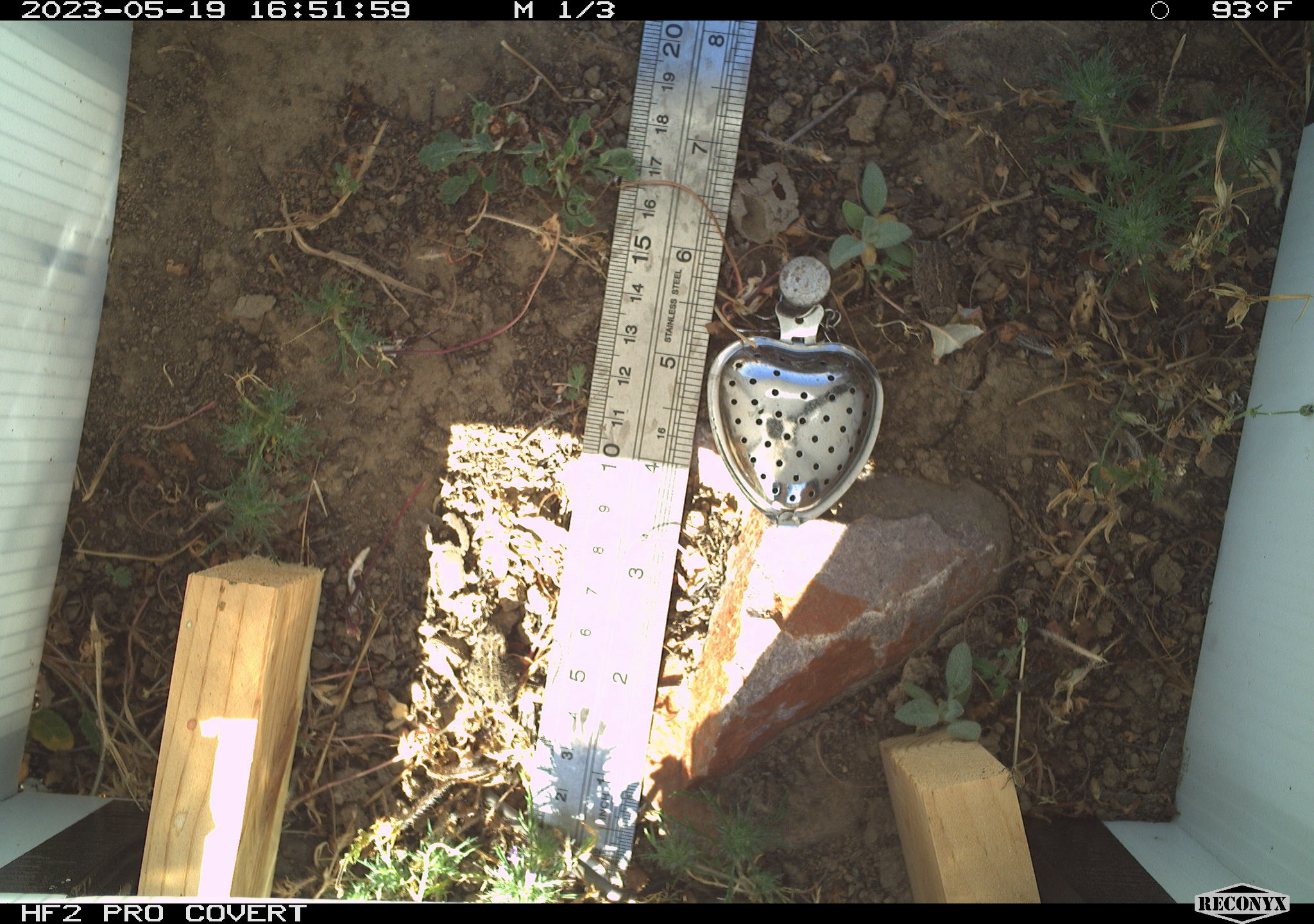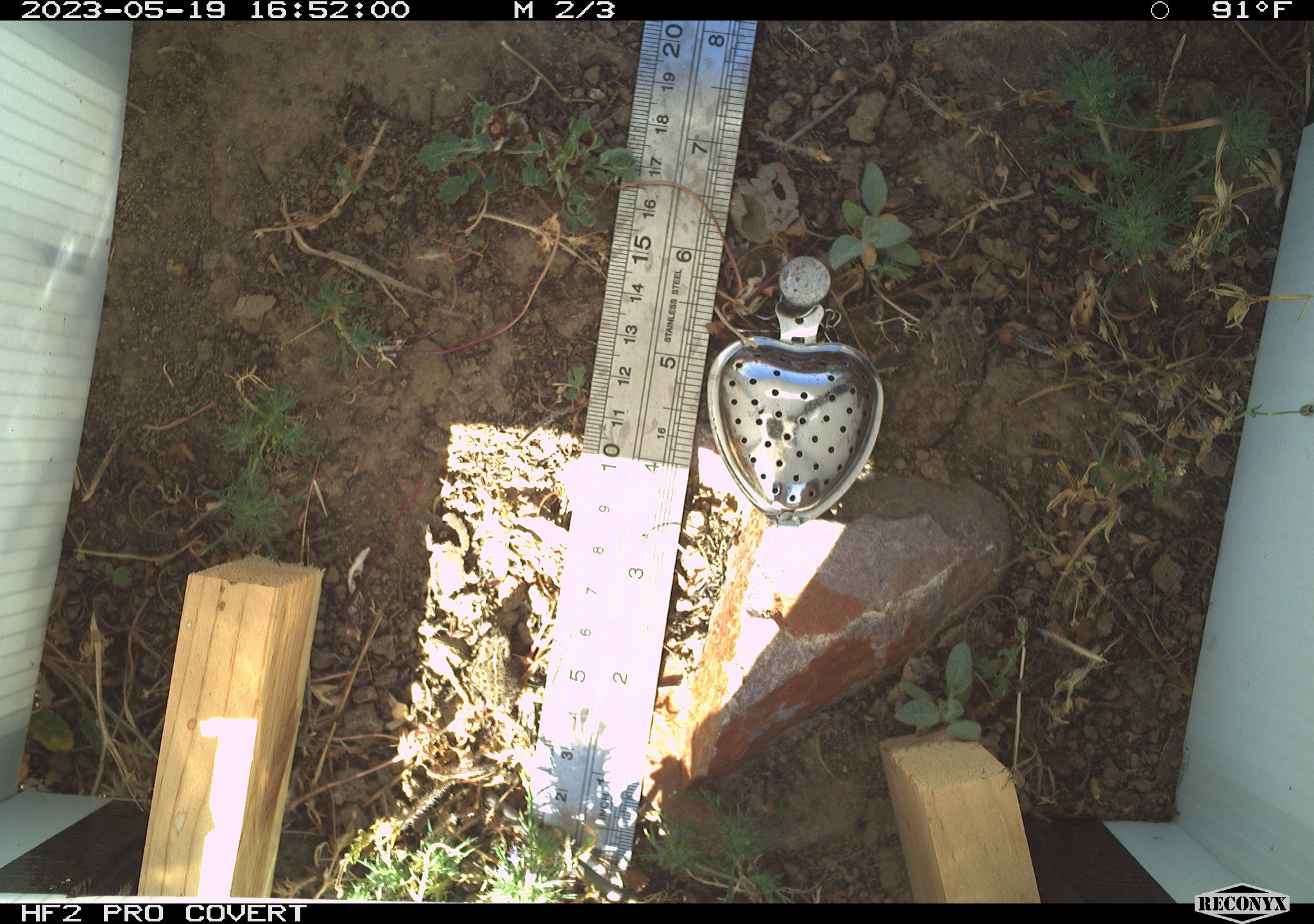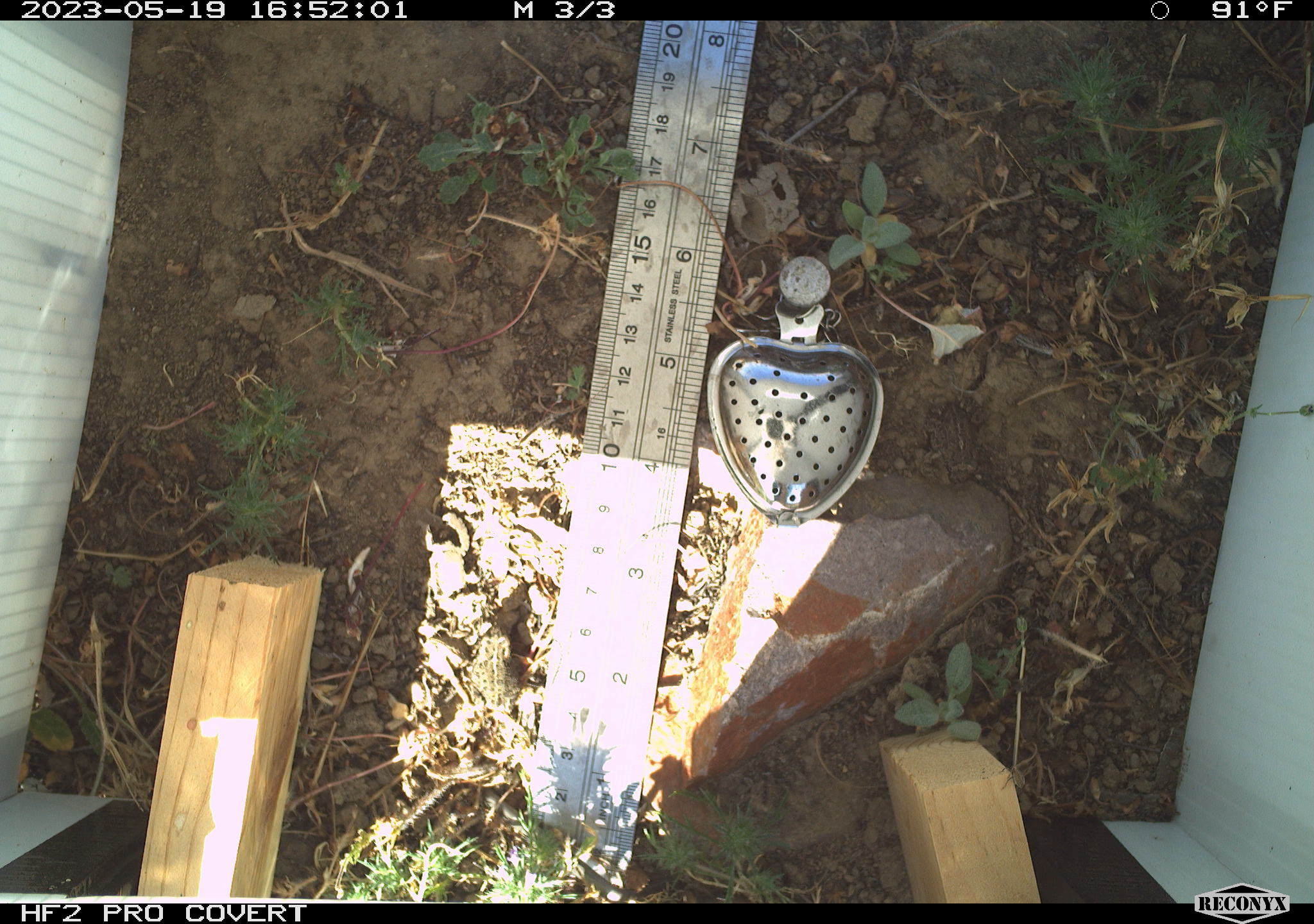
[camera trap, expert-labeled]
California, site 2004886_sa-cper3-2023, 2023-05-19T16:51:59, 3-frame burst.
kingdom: Animalia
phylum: Chordata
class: Amphibia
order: Anura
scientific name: Anura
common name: frogs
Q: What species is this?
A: Frogs (Anura).